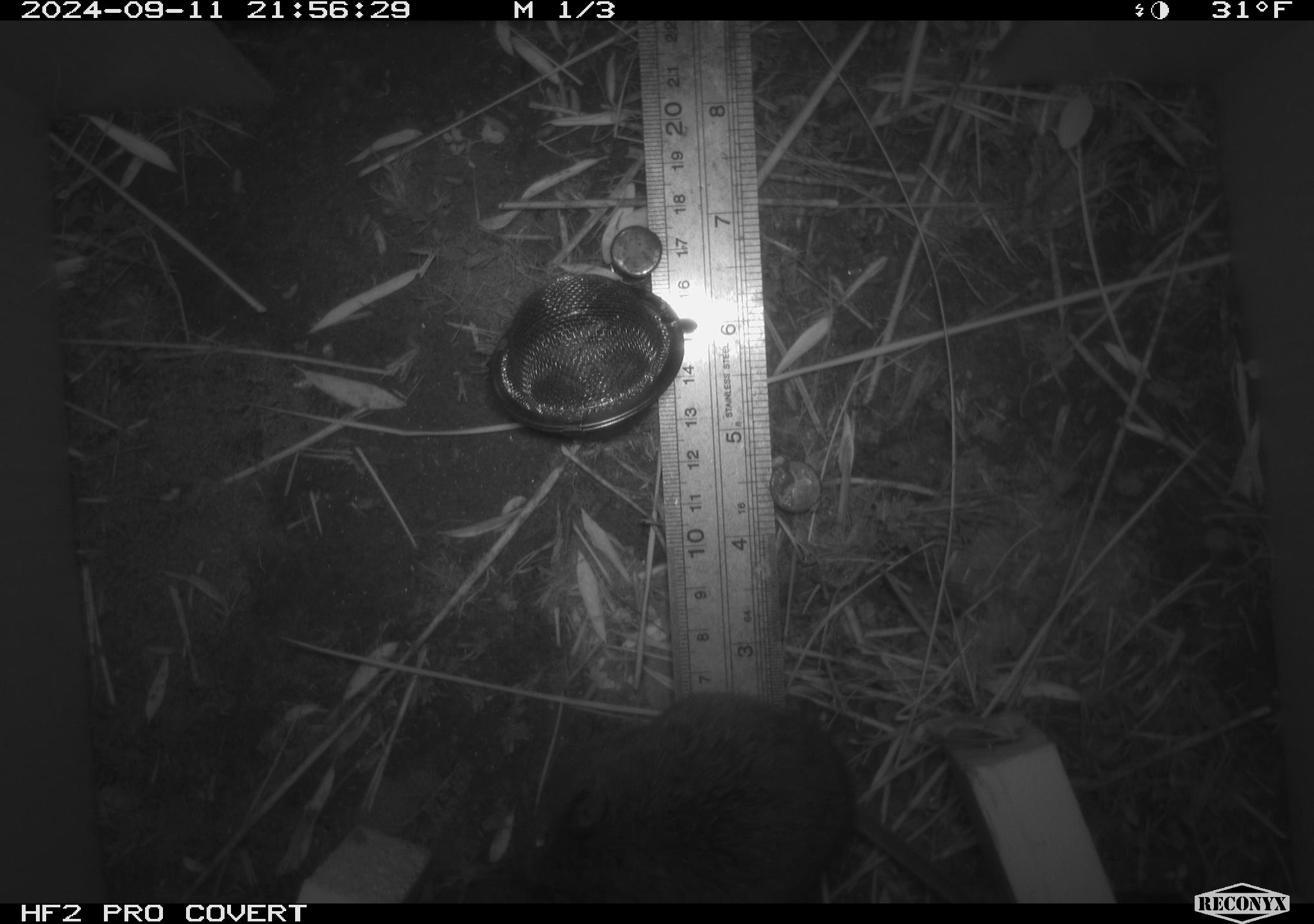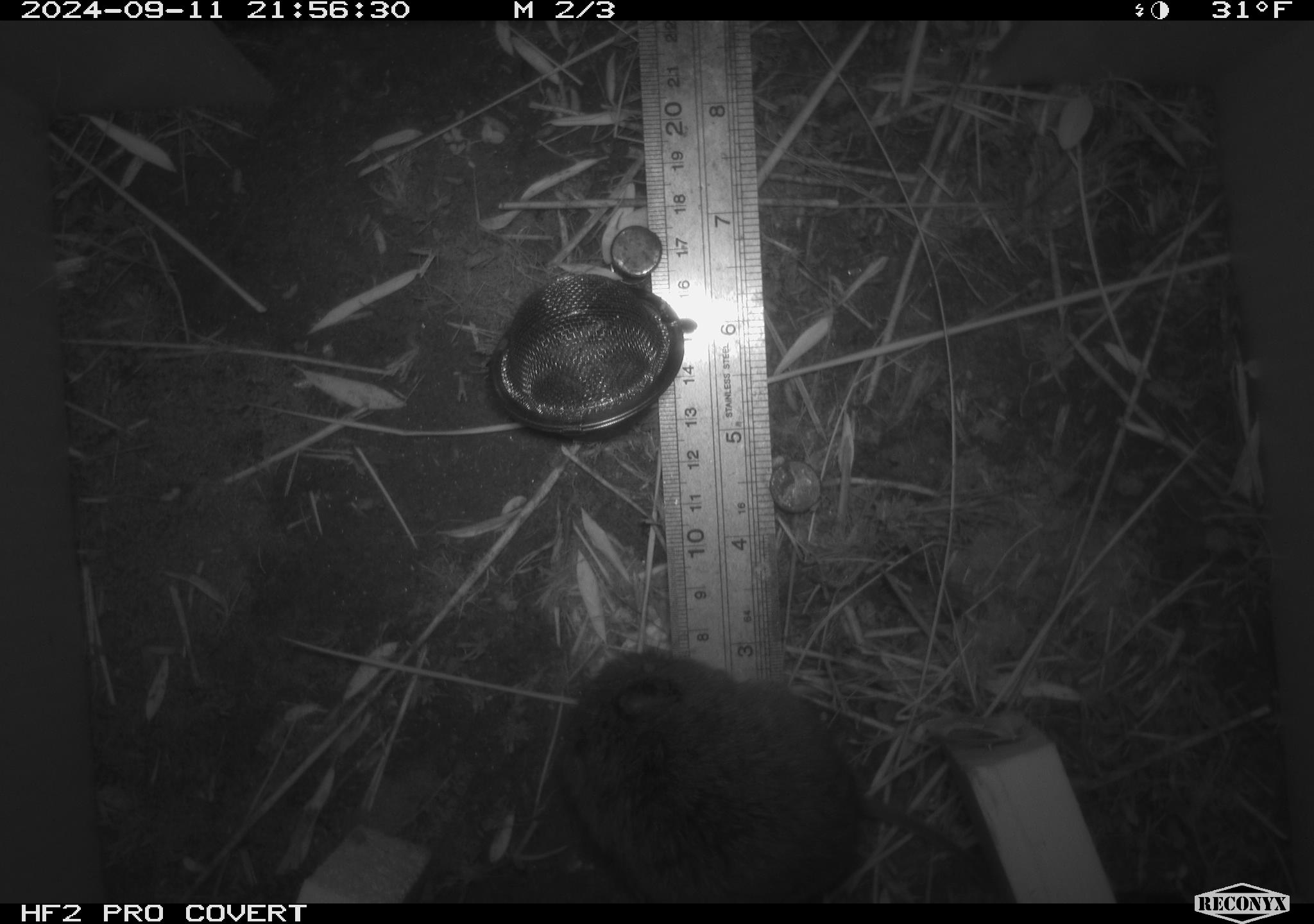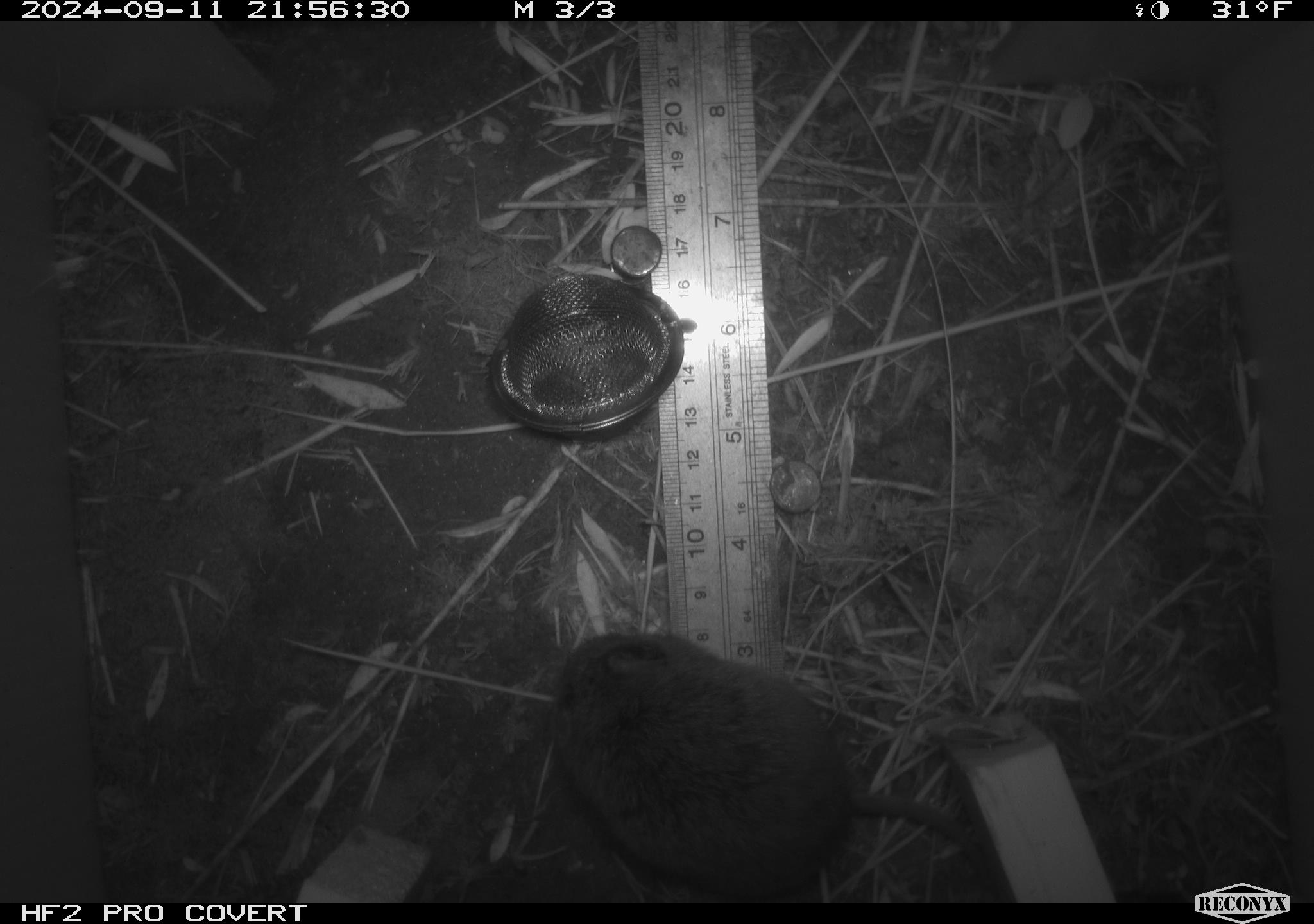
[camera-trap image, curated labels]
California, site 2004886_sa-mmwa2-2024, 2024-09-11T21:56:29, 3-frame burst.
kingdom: Animalia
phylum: Chordata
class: Mammalia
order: Rodentia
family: Cricetidae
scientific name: Arvicolinae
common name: voles, lemmings, and muskrats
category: arvicolinae subfamily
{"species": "arvicolinae subfamily (voles, lemmings, and muskrats) (Arvicolinae)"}